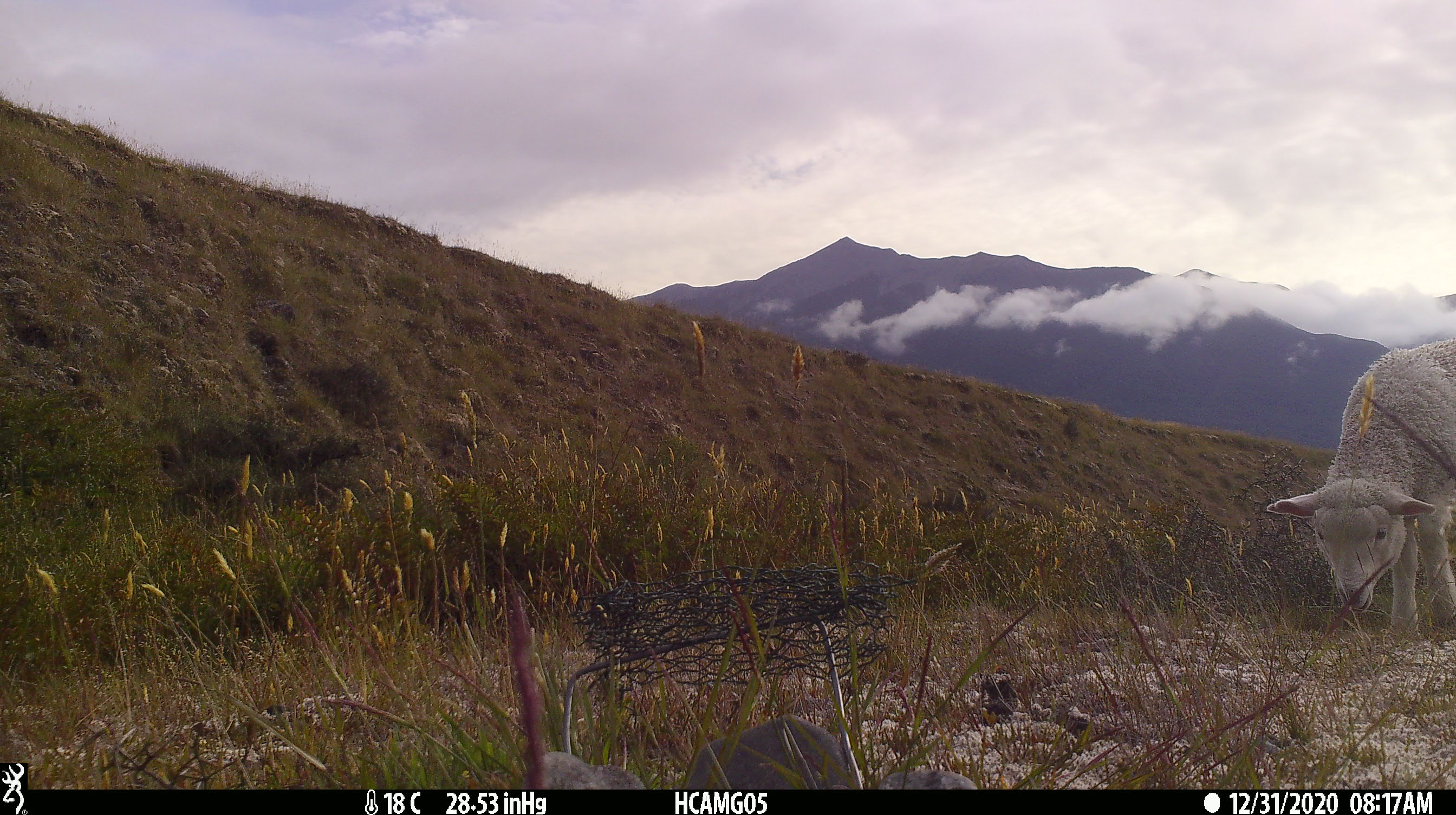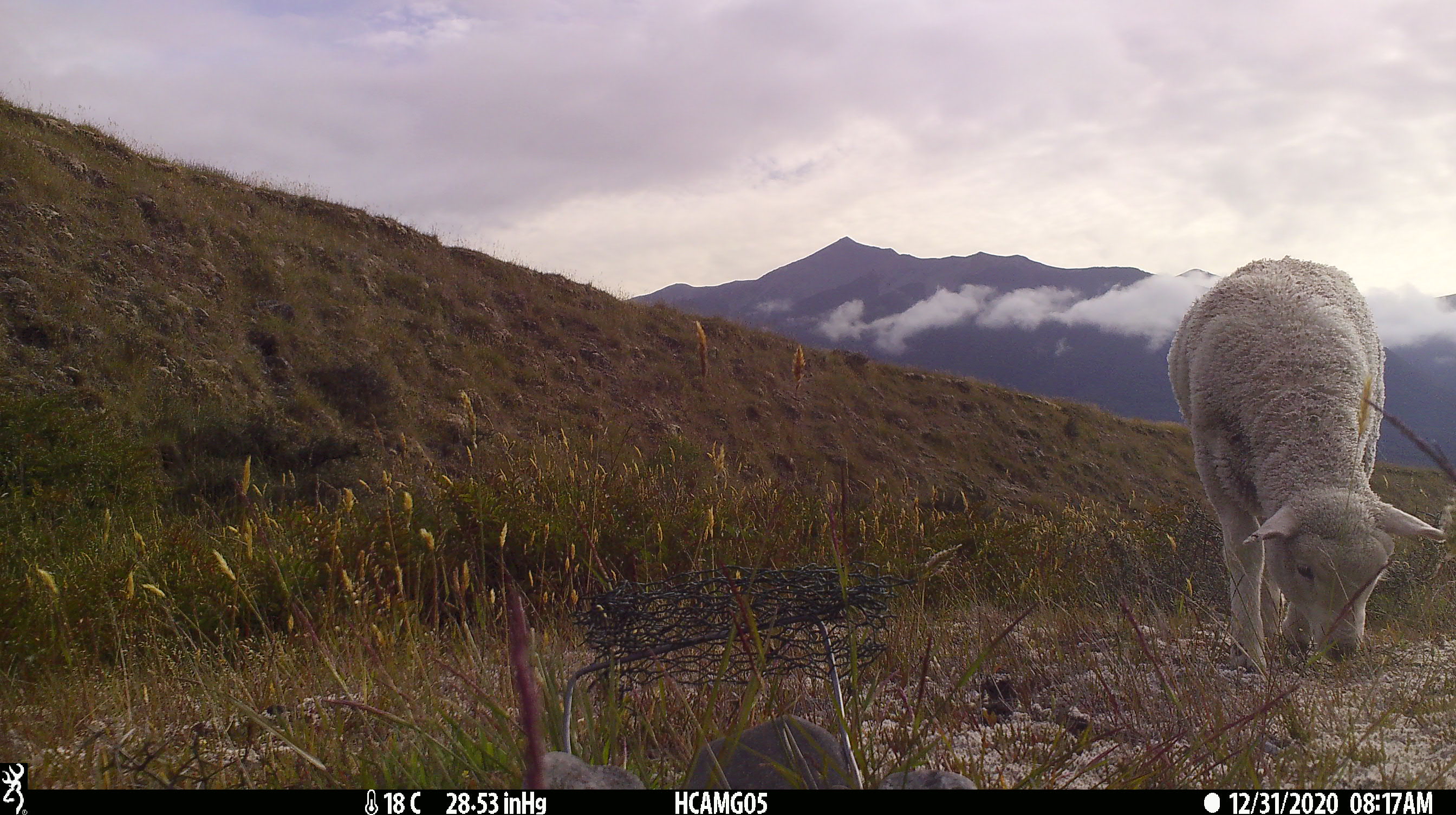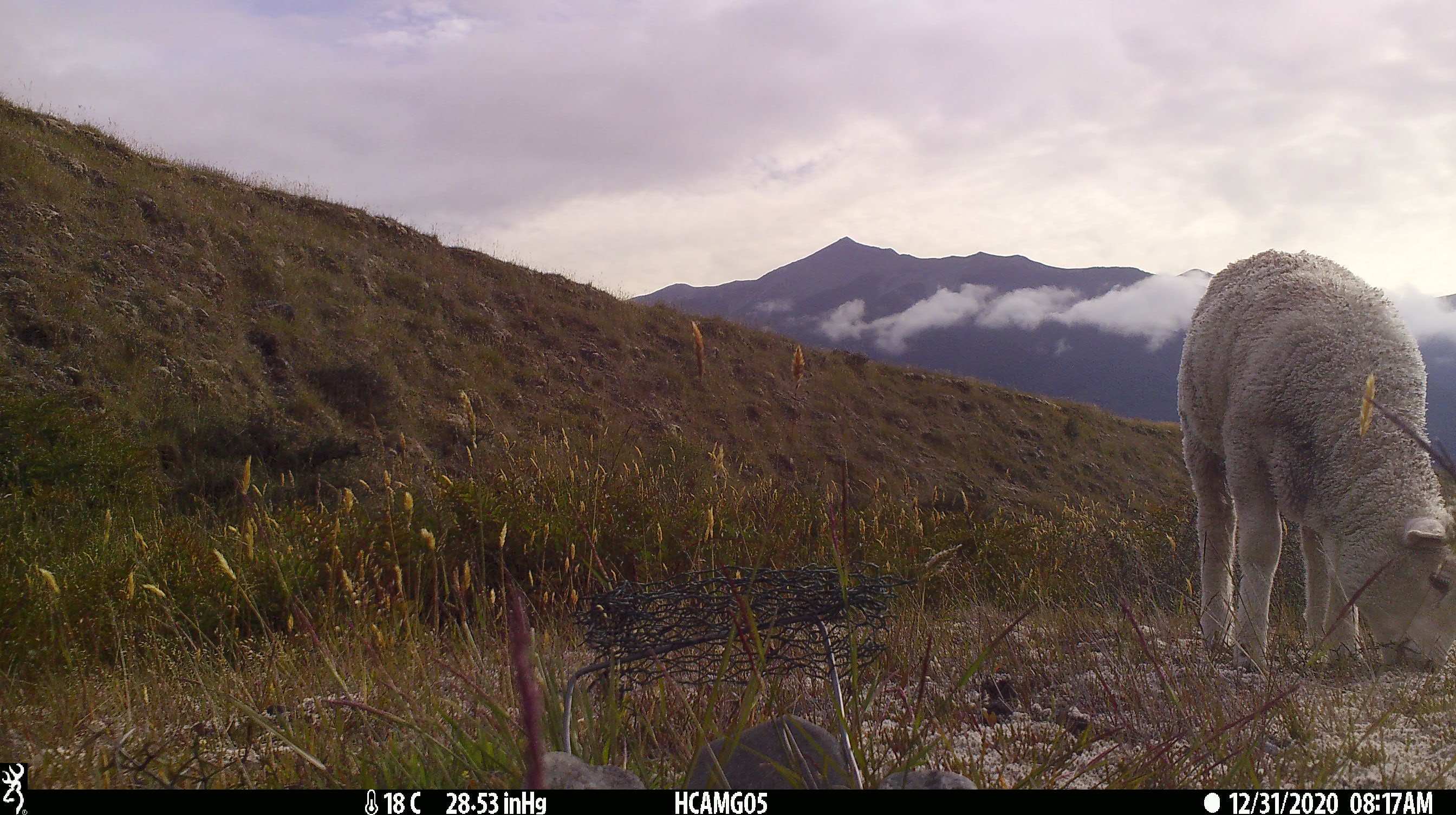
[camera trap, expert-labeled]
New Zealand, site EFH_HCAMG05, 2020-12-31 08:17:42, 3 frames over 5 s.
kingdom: Animalia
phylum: Chordata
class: Mammalia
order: Artiodactyla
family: Bovidae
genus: Ovis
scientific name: Ovis aries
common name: domestic sheep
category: sheep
Sheep (domestic sheep) (Ovis aries).